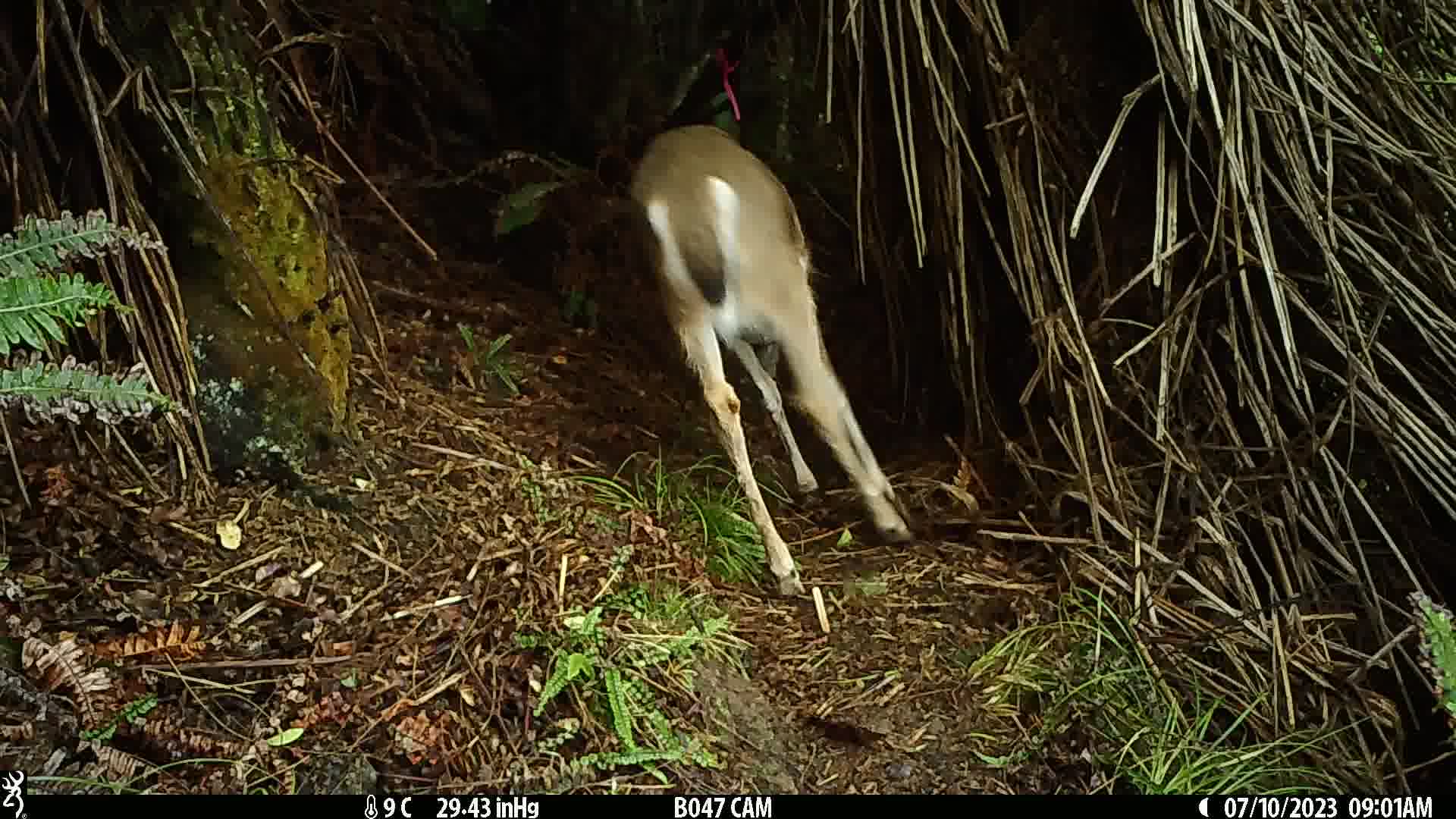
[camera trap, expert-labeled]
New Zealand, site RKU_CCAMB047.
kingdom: Animalia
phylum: Chordata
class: Mammalia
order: Artiodactyla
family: Cervidae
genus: Odocoileus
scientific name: Odocoileus virginianus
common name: white-tailed deer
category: white tailed deer